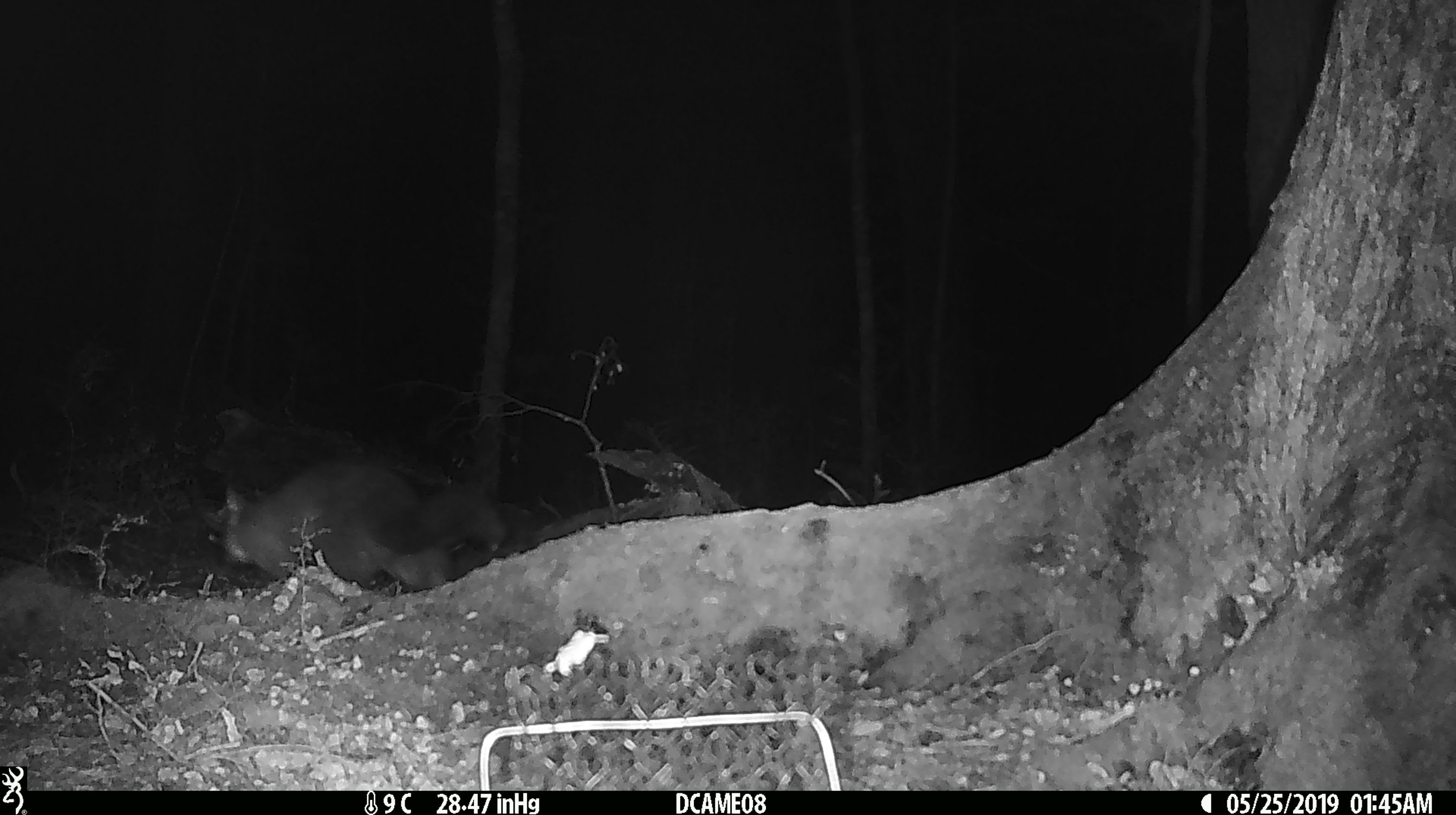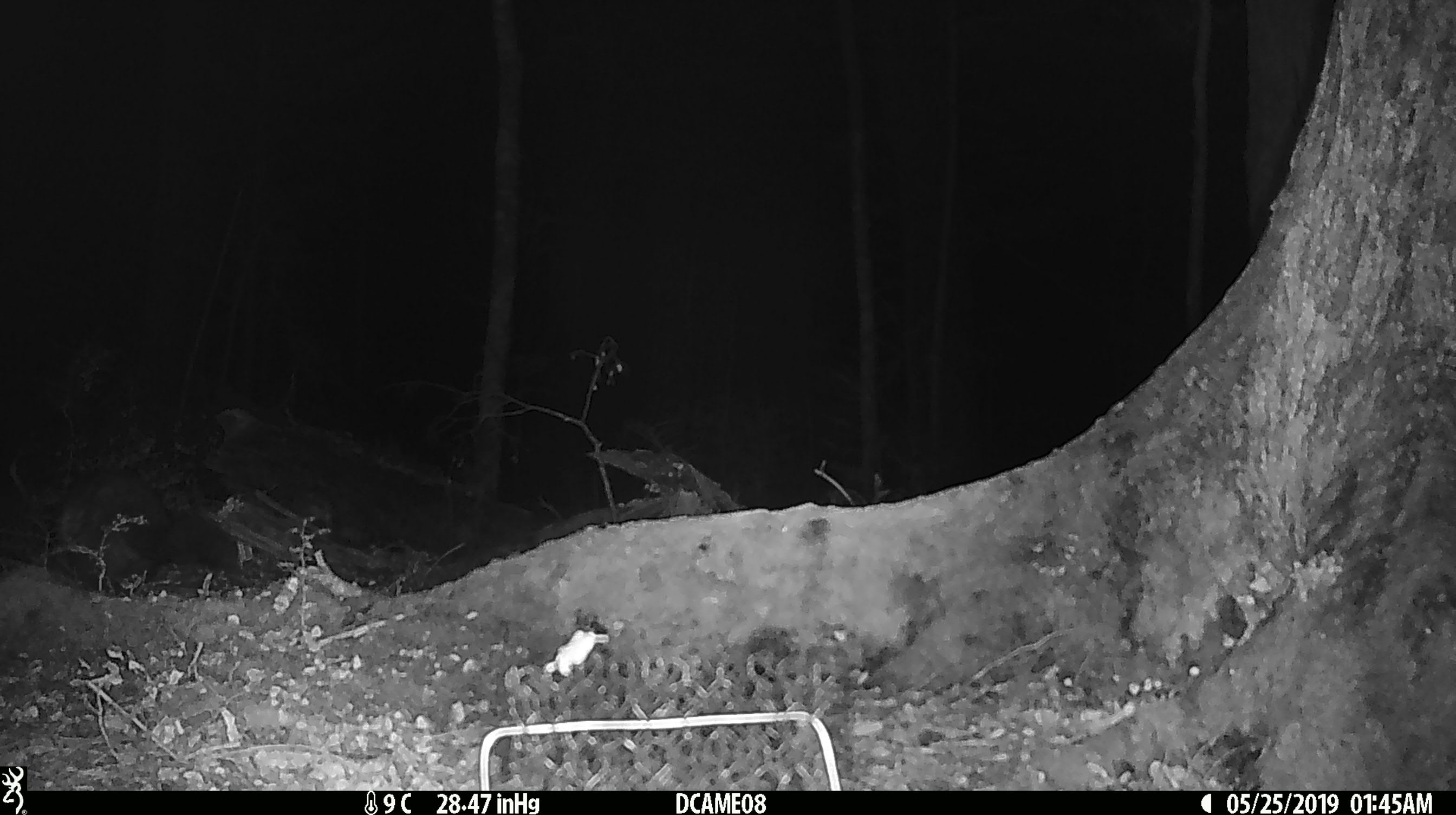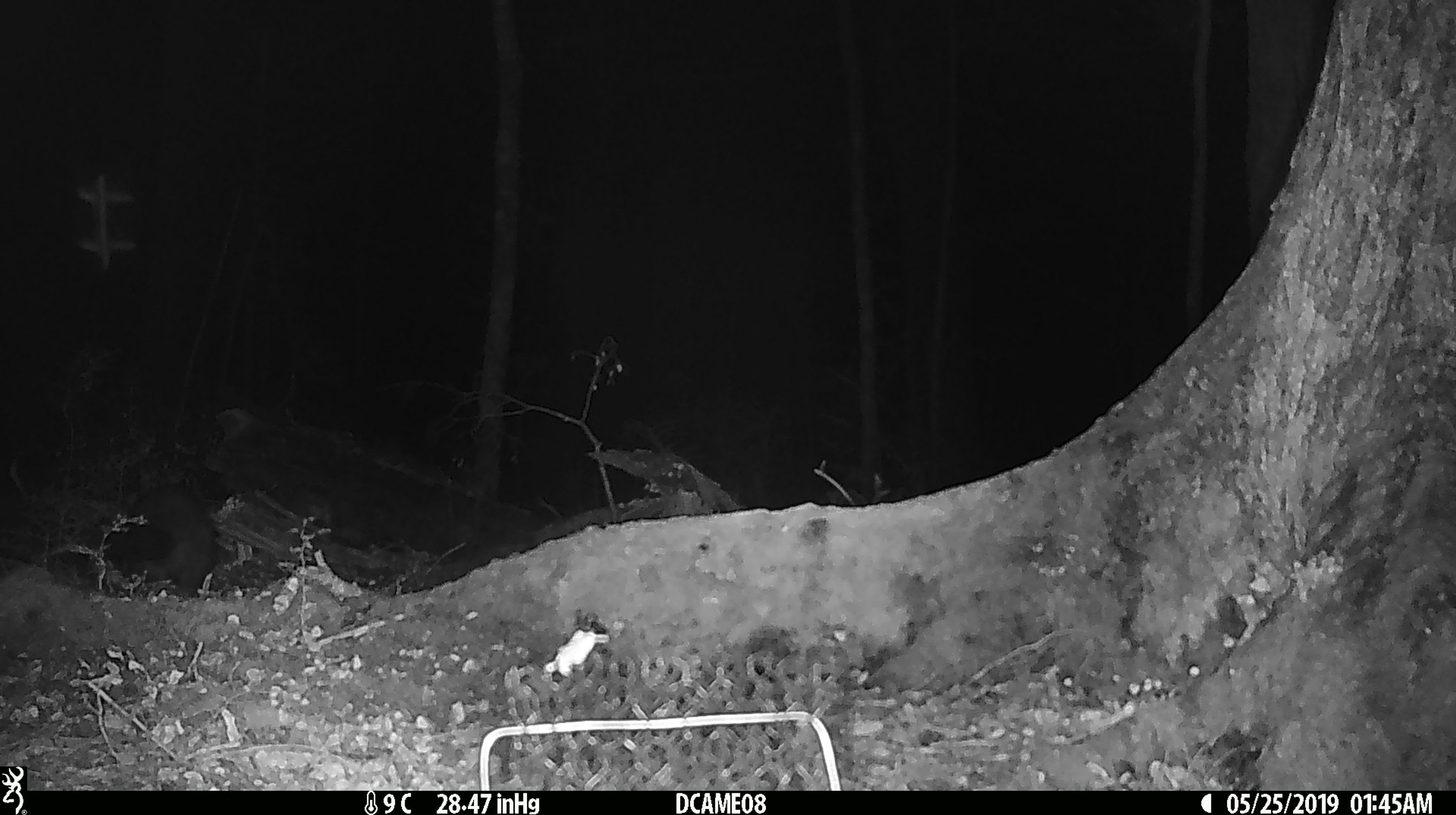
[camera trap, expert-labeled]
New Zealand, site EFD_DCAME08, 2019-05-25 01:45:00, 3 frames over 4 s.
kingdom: Animalia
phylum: Chordata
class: Mammalia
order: Diprotodontia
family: Phalangeridae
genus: Trichosurus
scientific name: Trichosurus vulpecula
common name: common brushtail possum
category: possum